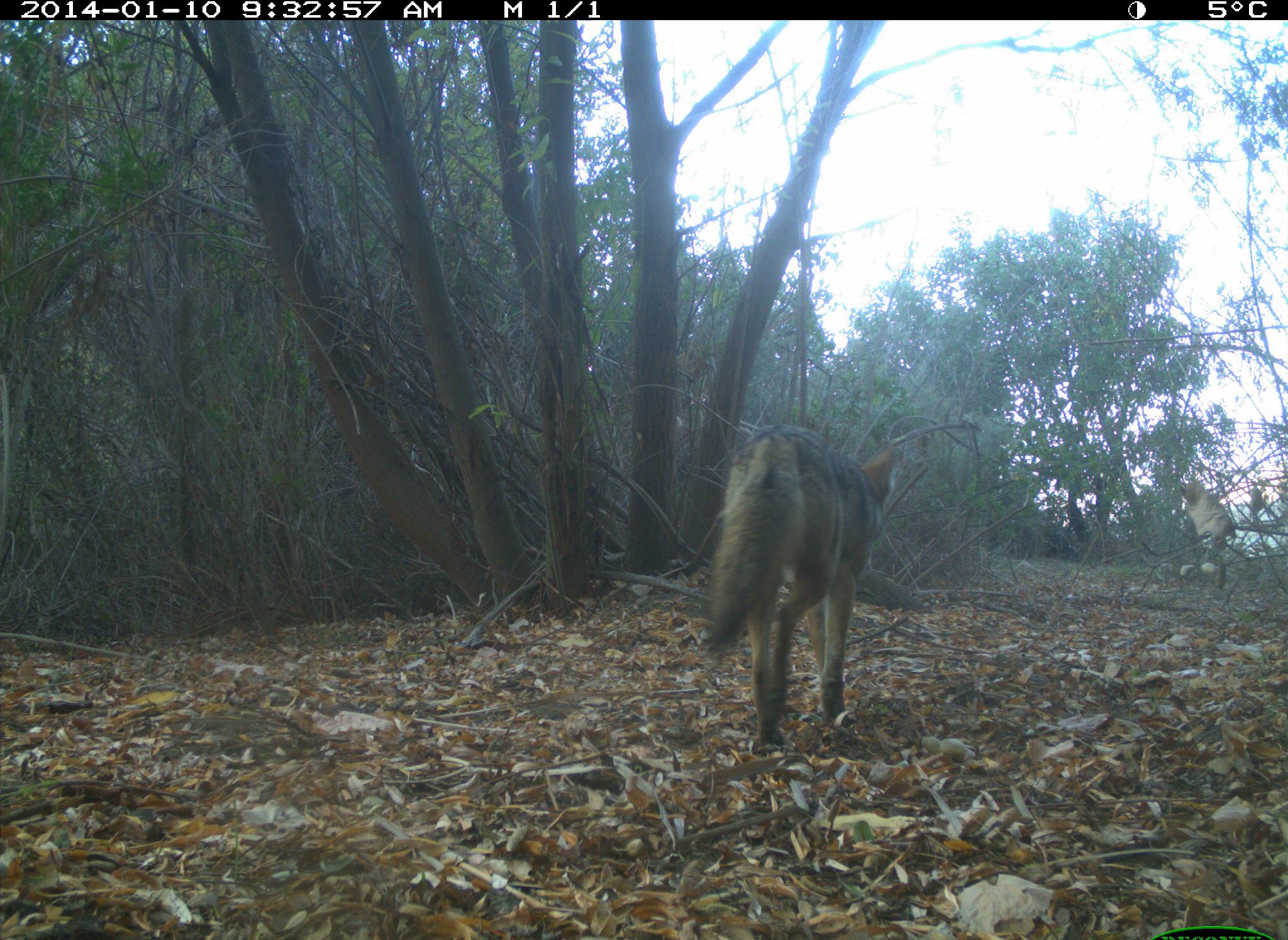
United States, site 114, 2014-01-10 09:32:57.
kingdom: Animalia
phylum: Chordata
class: Mammalia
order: Carnivora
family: Canidae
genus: Canis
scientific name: Canis latrans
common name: coyote